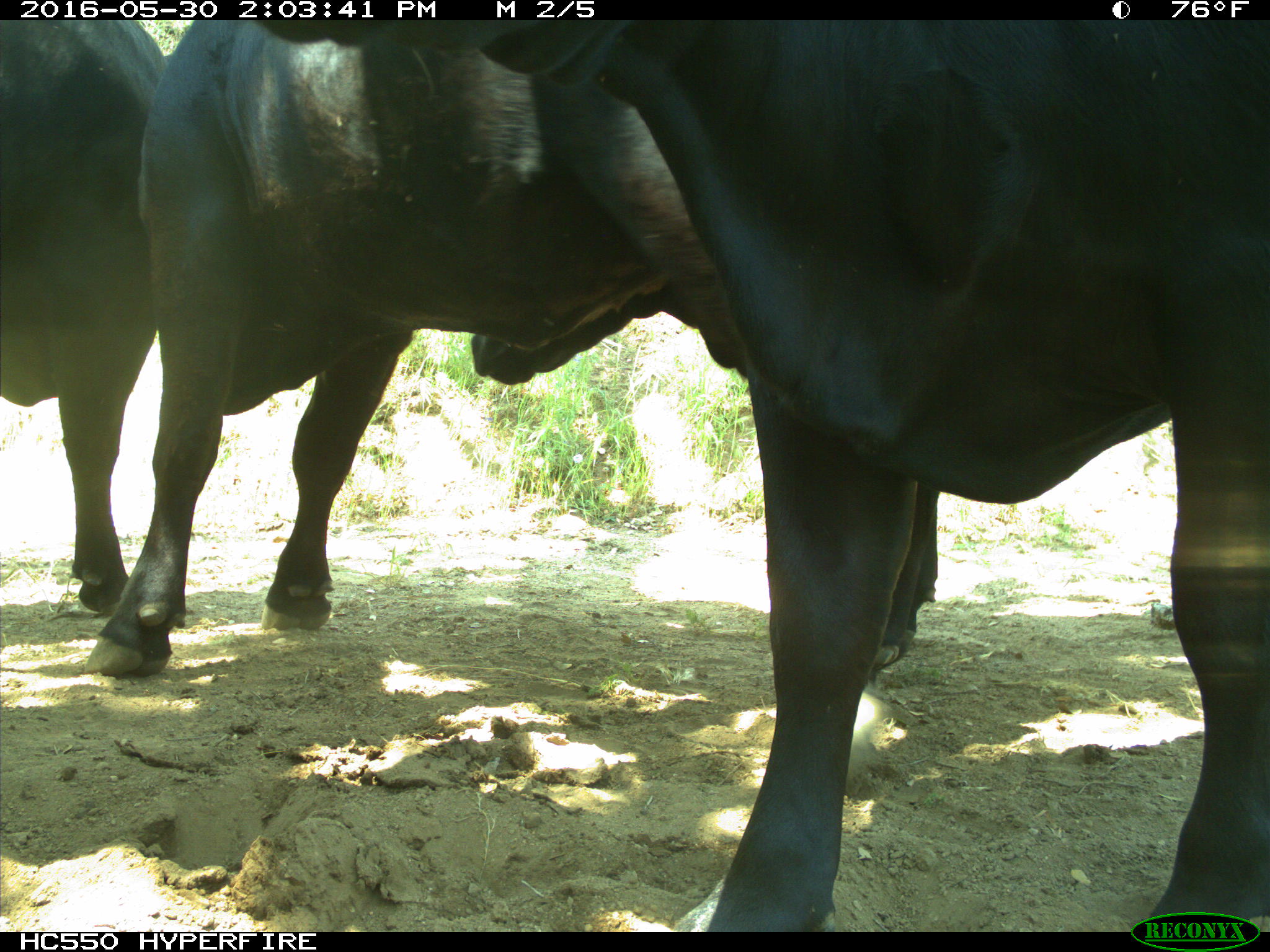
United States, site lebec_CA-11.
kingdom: Animalia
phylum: Chordata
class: Mammalia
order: Artiodactyla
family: Bovidae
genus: Bos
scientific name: Bos taurus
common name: domestic cow